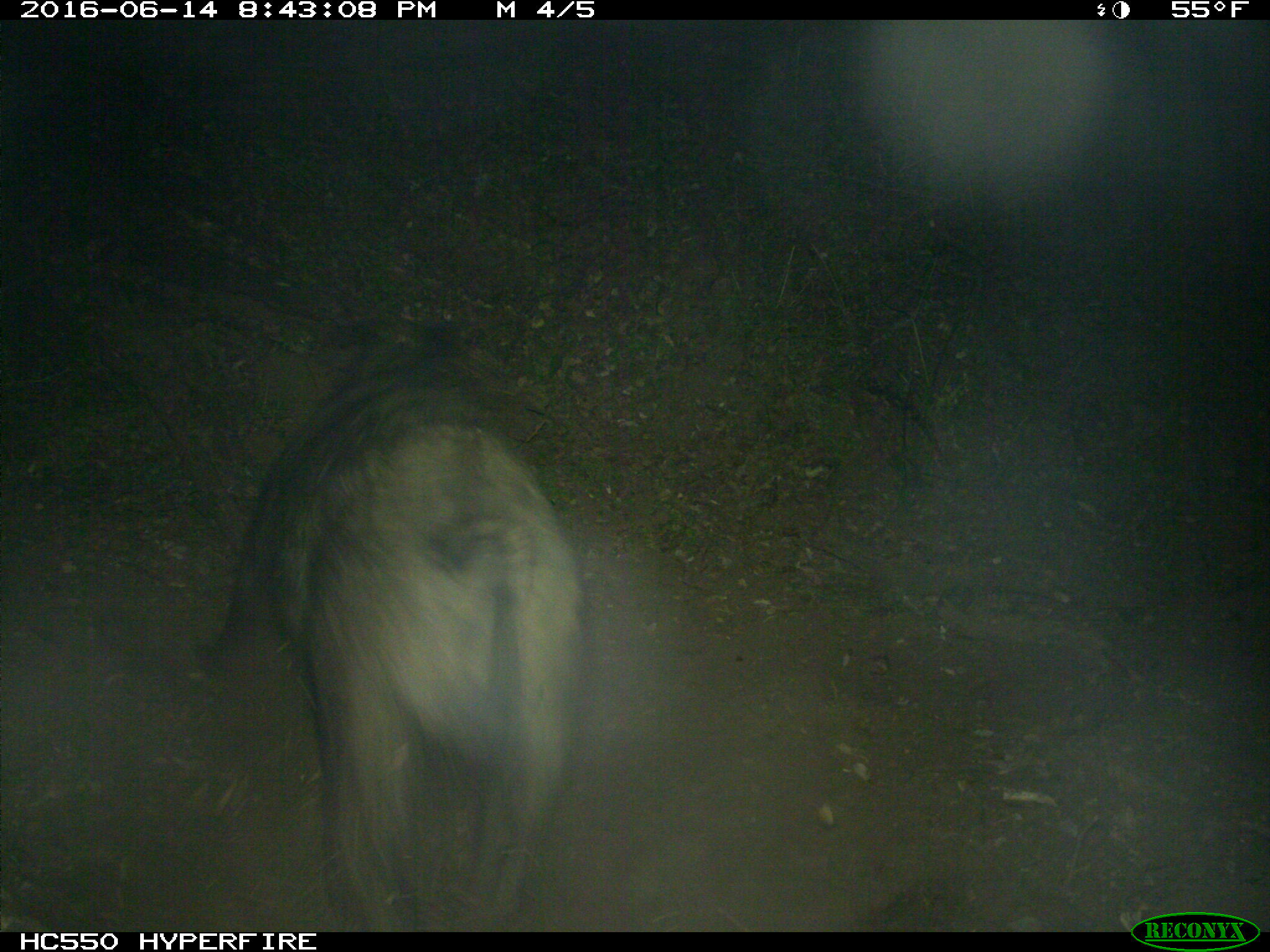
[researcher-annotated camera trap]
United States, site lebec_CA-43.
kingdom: Animalia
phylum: Chordata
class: Mammalia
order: Artiodactyla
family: Suidae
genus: Sus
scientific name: Sus scrofa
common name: wild boar